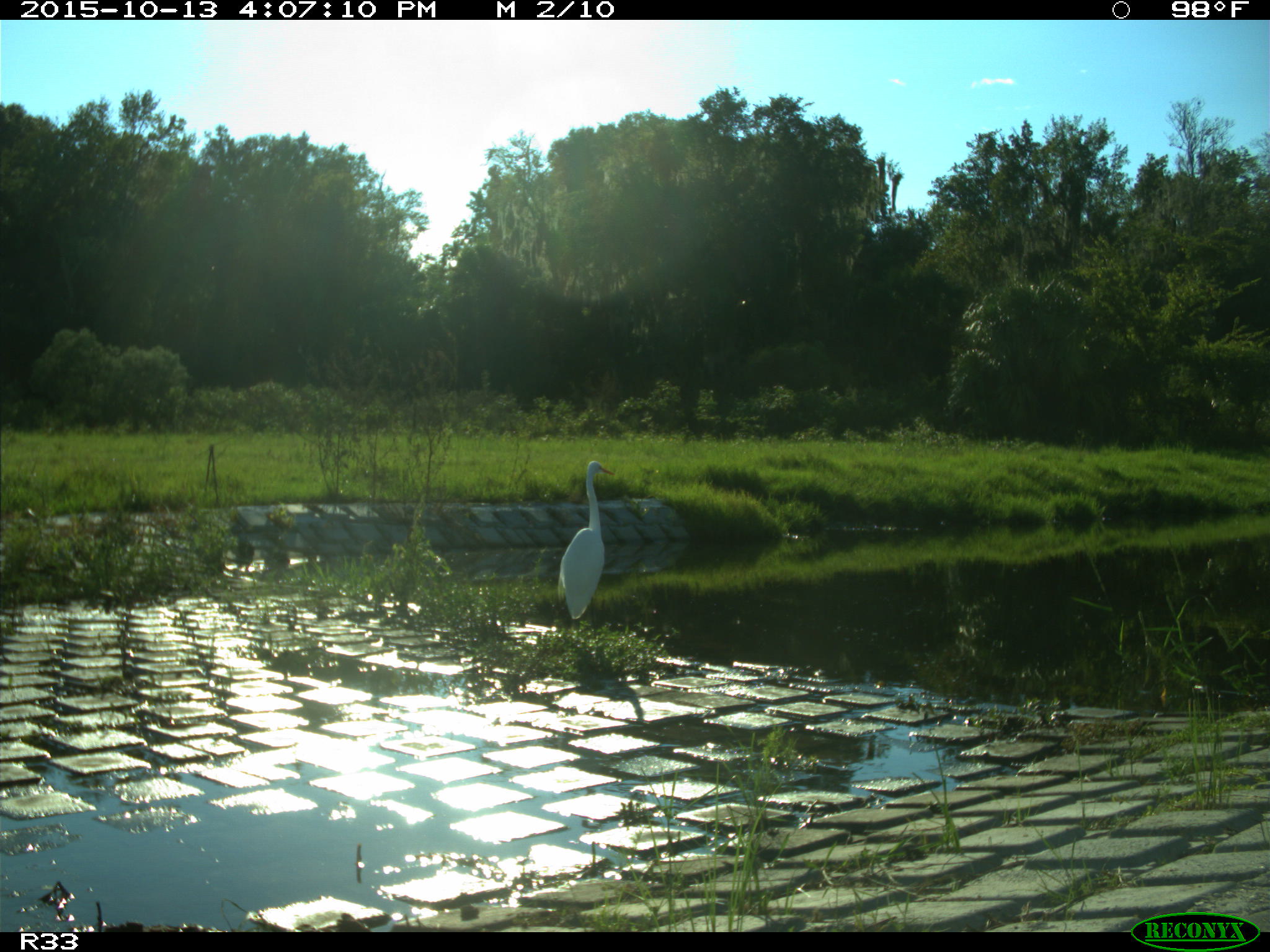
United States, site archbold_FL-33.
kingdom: Animalia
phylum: Chordata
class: Aves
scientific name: Aves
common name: birds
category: unidentified bird